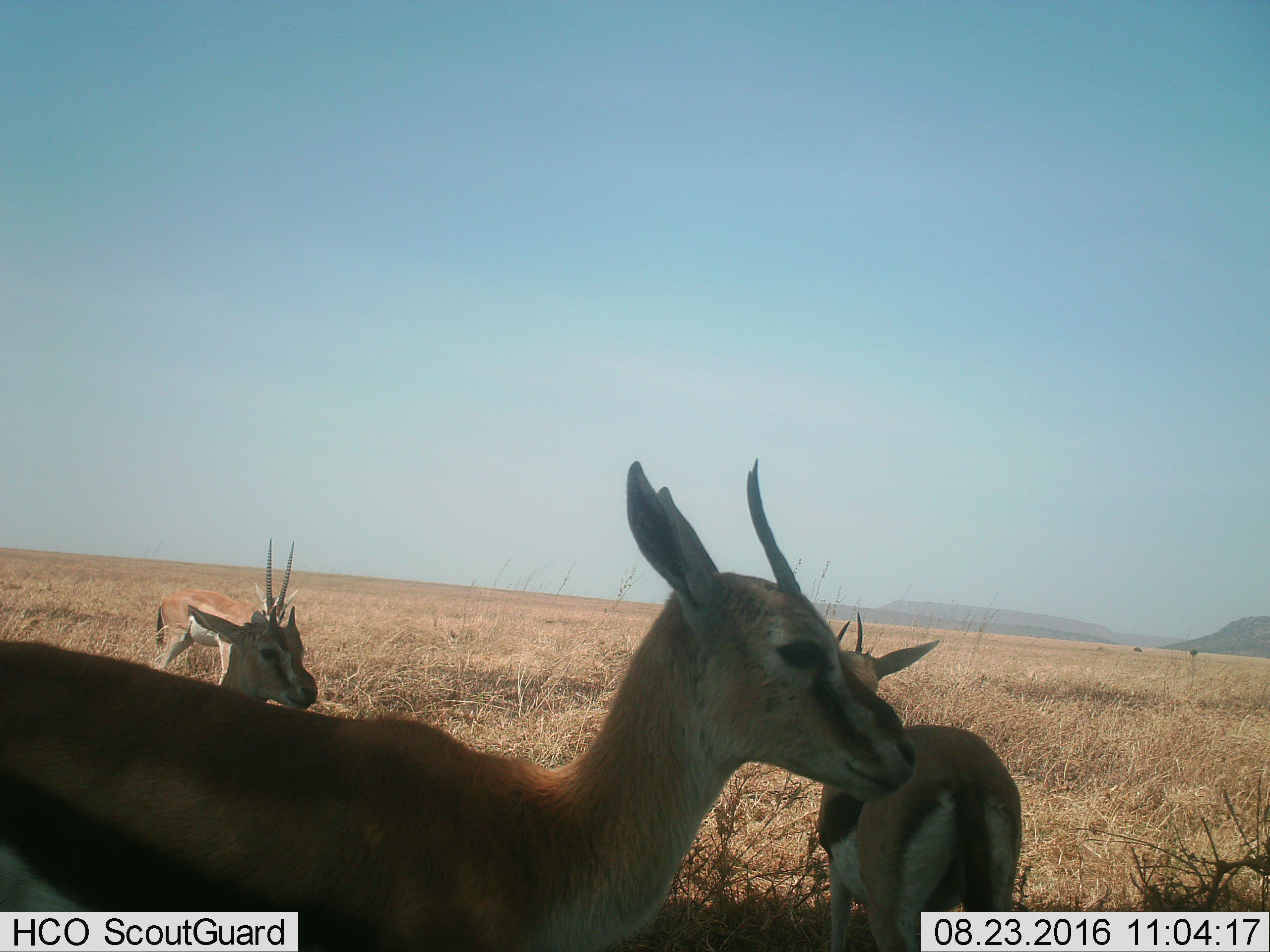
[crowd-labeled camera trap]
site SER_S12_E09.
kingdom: Animalia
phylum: Chordata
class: Mammalia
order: Artiodactyla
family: Bovidae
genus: Eudorcas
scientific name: Eudorcas thomsonii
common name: thomson's gazelle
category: gazellethomsons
Gazellethomsons (thomson's gazelle) (Eudorcas thomsonii), count 4. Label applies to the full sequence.